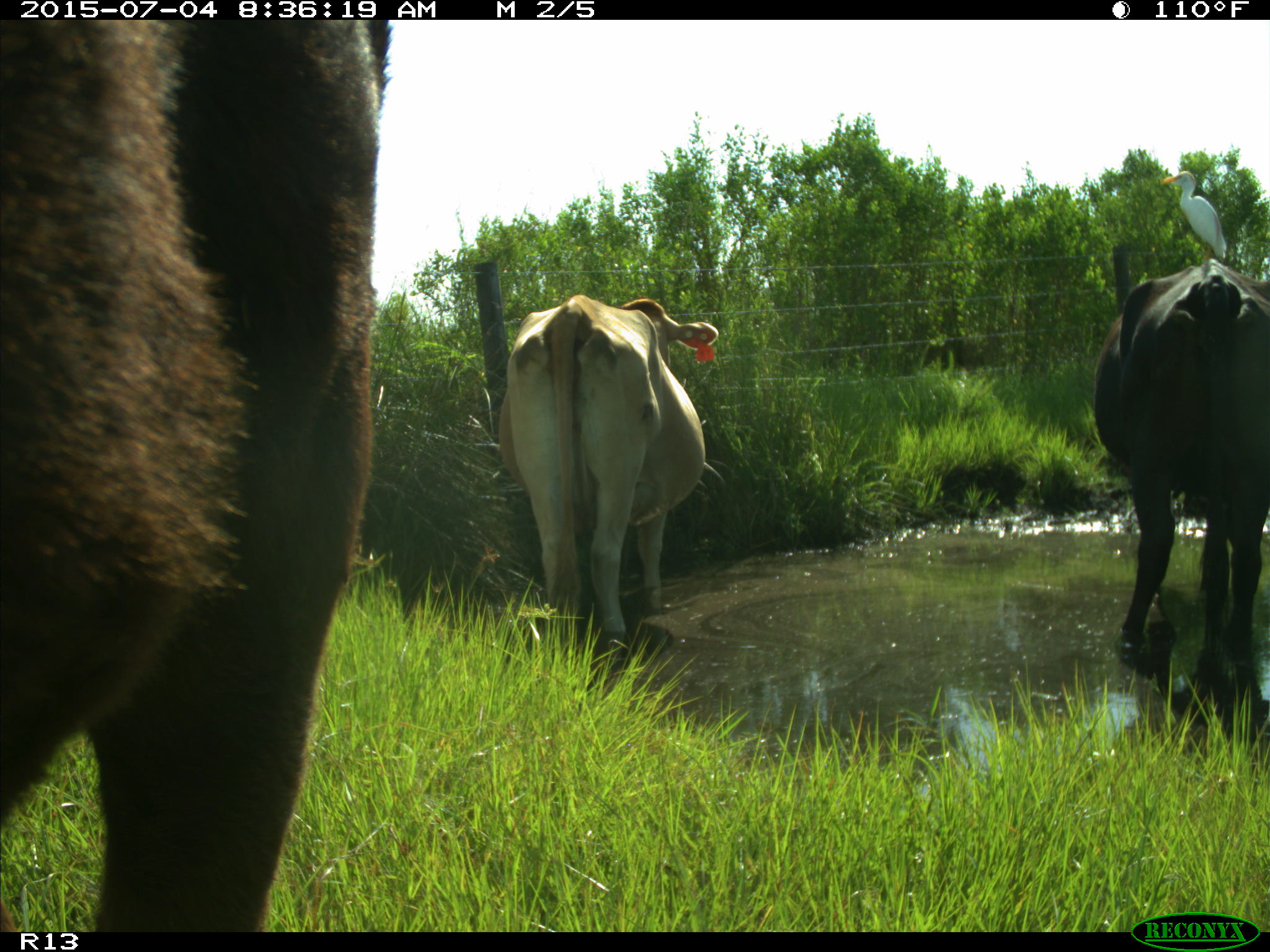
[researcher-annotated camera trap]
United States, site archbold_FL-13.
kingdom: Animalia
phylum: Chordata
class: Mammalia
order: Artiodactyla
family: Bovidae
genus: Bos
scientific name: Bos taurus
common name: domestic cow